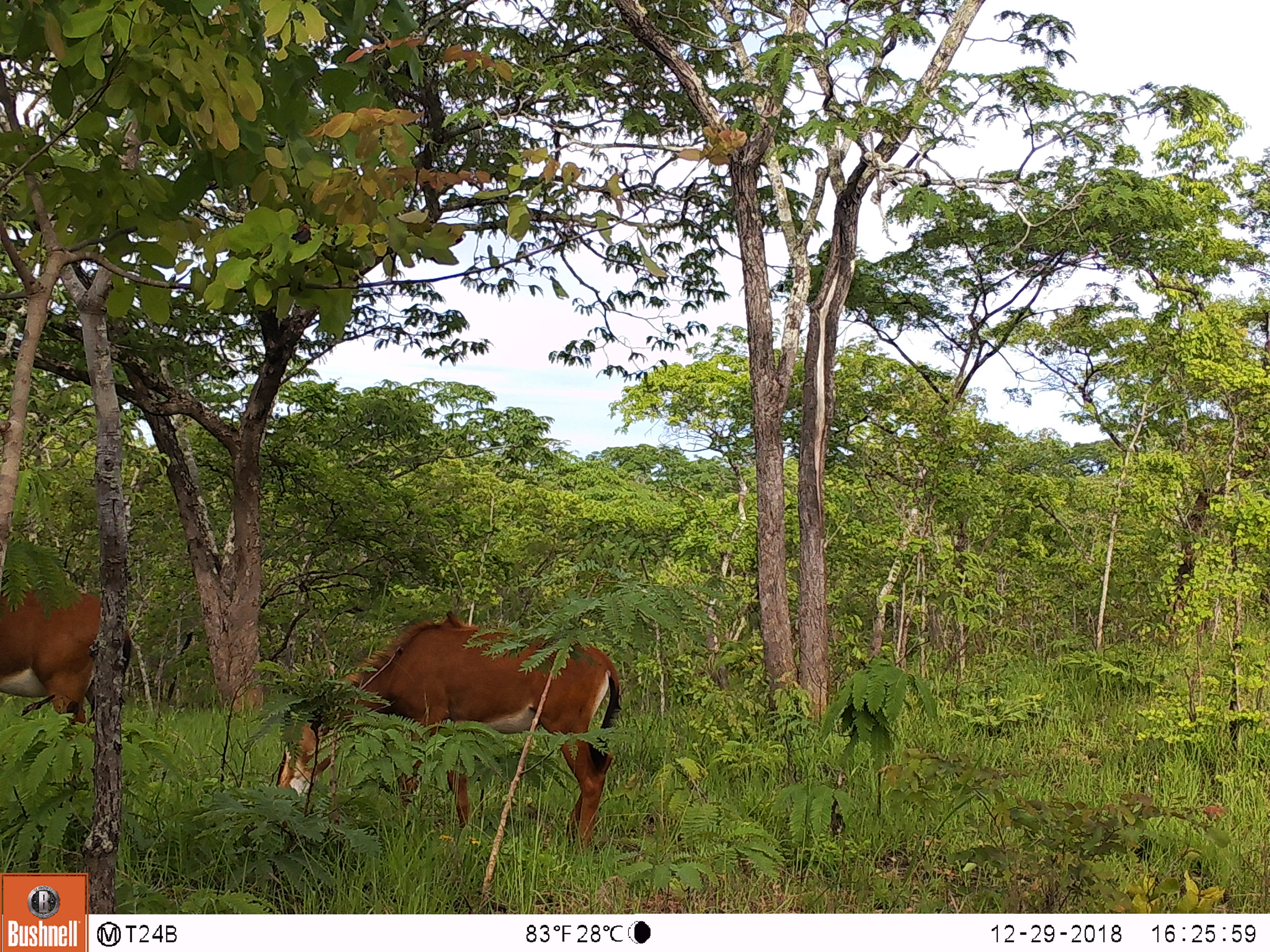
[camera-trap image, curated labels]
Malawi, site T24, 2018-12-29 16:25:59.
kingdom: Animalia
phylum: Chordata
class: Mammalia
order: Artiodactyla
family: Bovidae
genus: Hippotragus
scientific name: Hippotragus niger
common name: sable antelope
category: sable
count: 2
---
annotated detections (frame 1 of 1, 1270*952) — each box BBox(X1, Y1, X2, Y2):
sable: BBox(260, 598, 632, 852); BBox(0, 568, 158, 768)